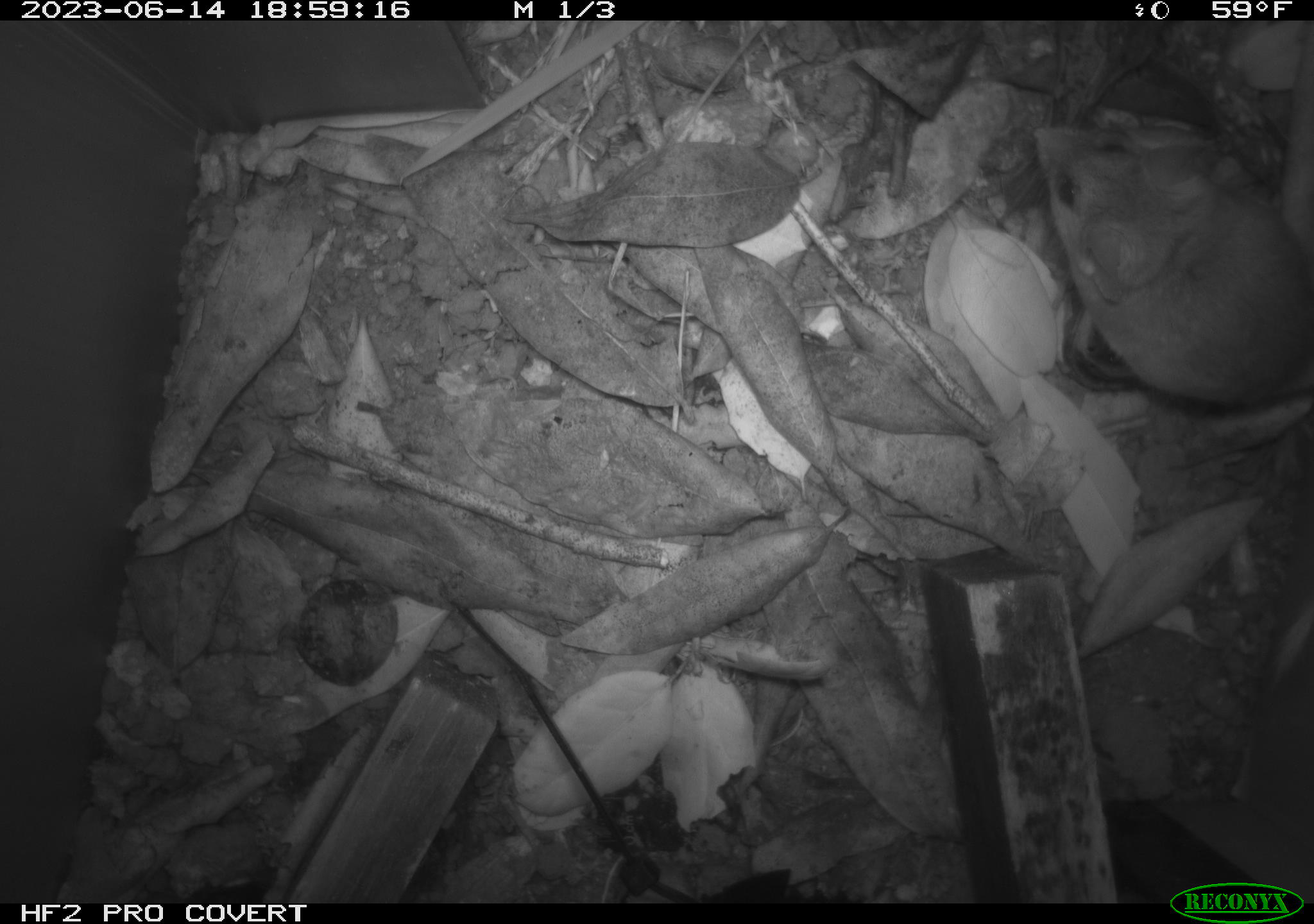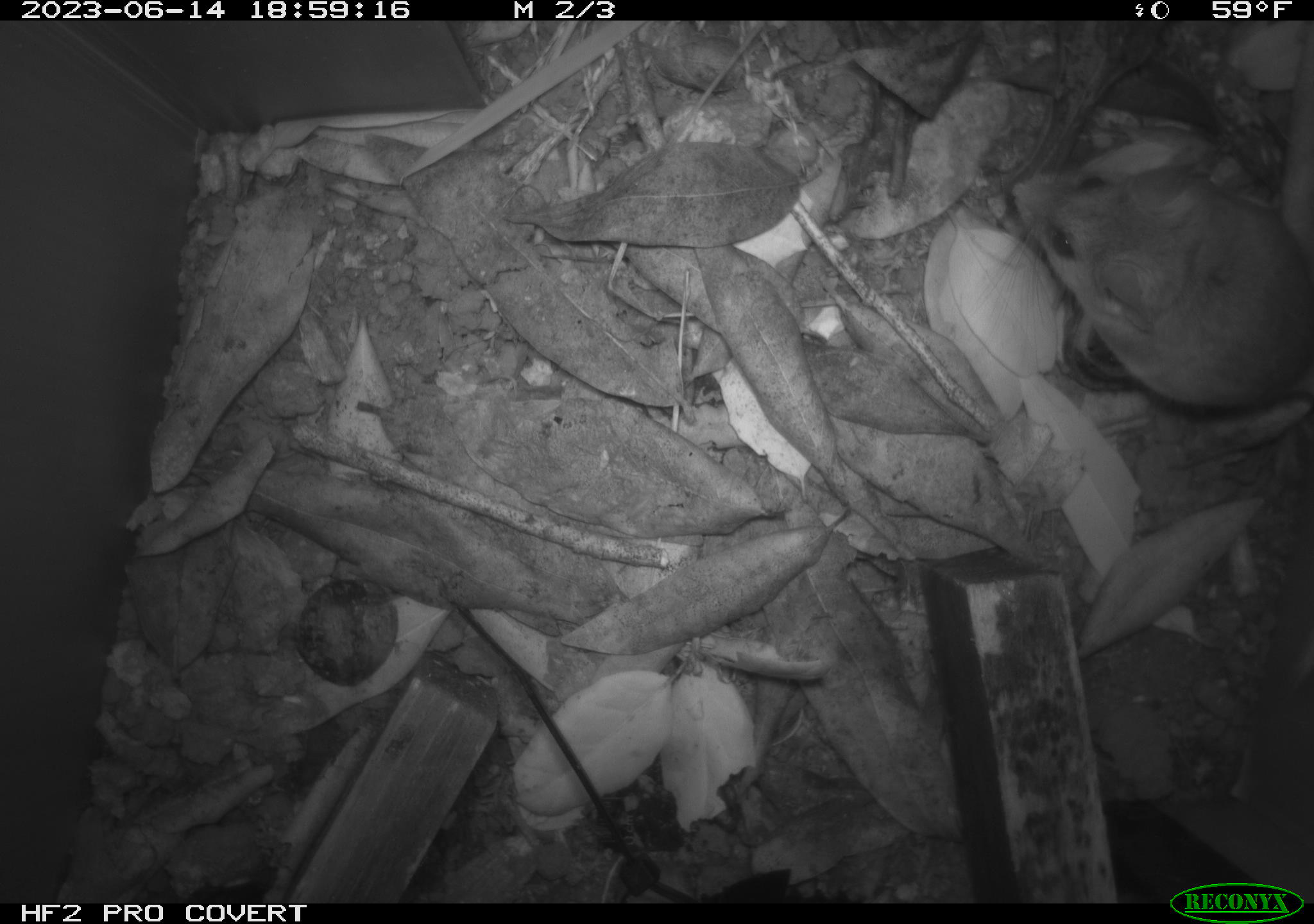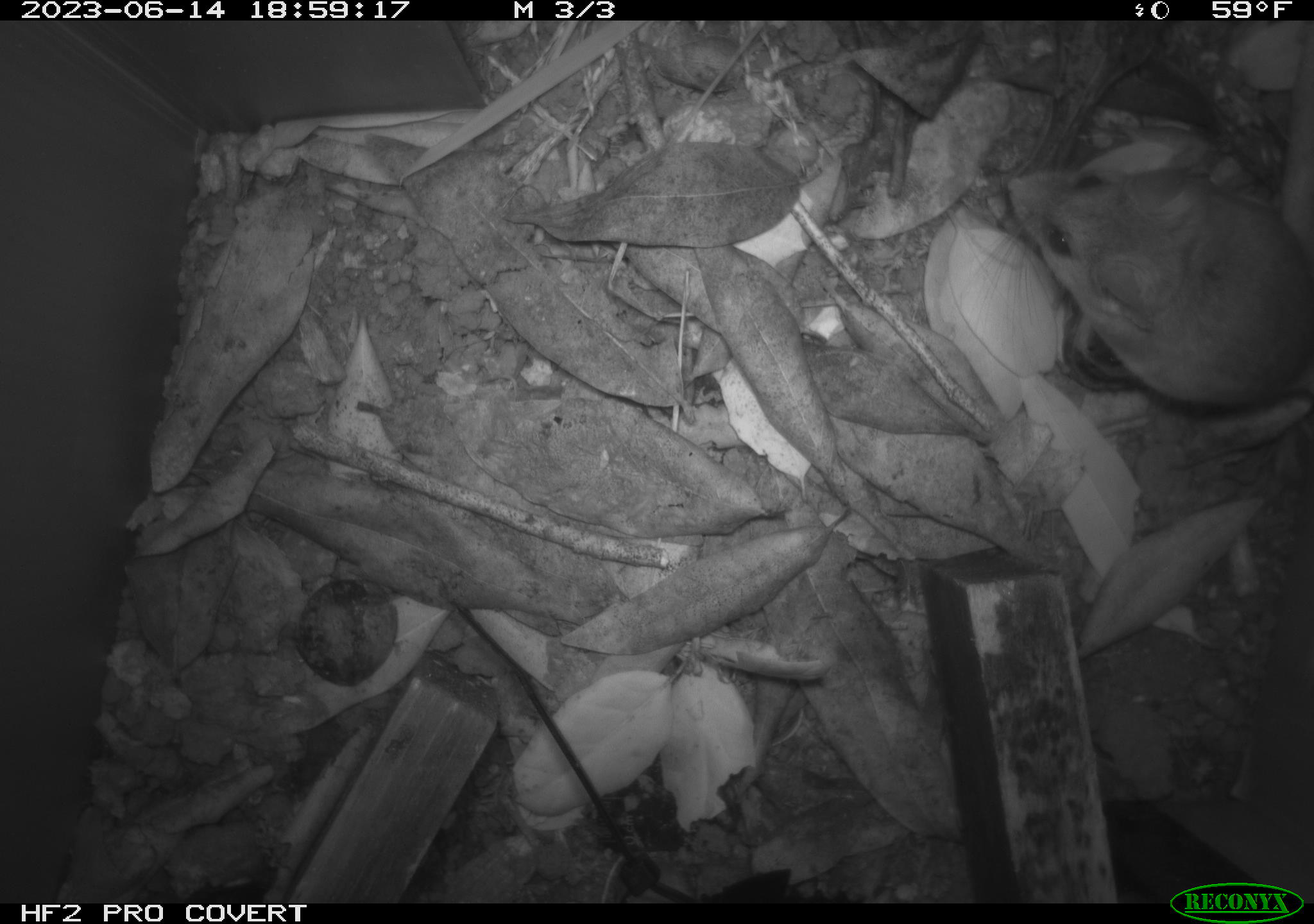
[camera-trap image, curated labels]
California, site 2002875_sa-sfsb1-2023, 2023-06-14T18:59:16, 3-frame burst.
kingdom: Animalia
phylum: Chordata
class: Mammalia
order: Rodentia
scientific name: Rodentia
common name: mouse species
Mouse species (Rodentia).